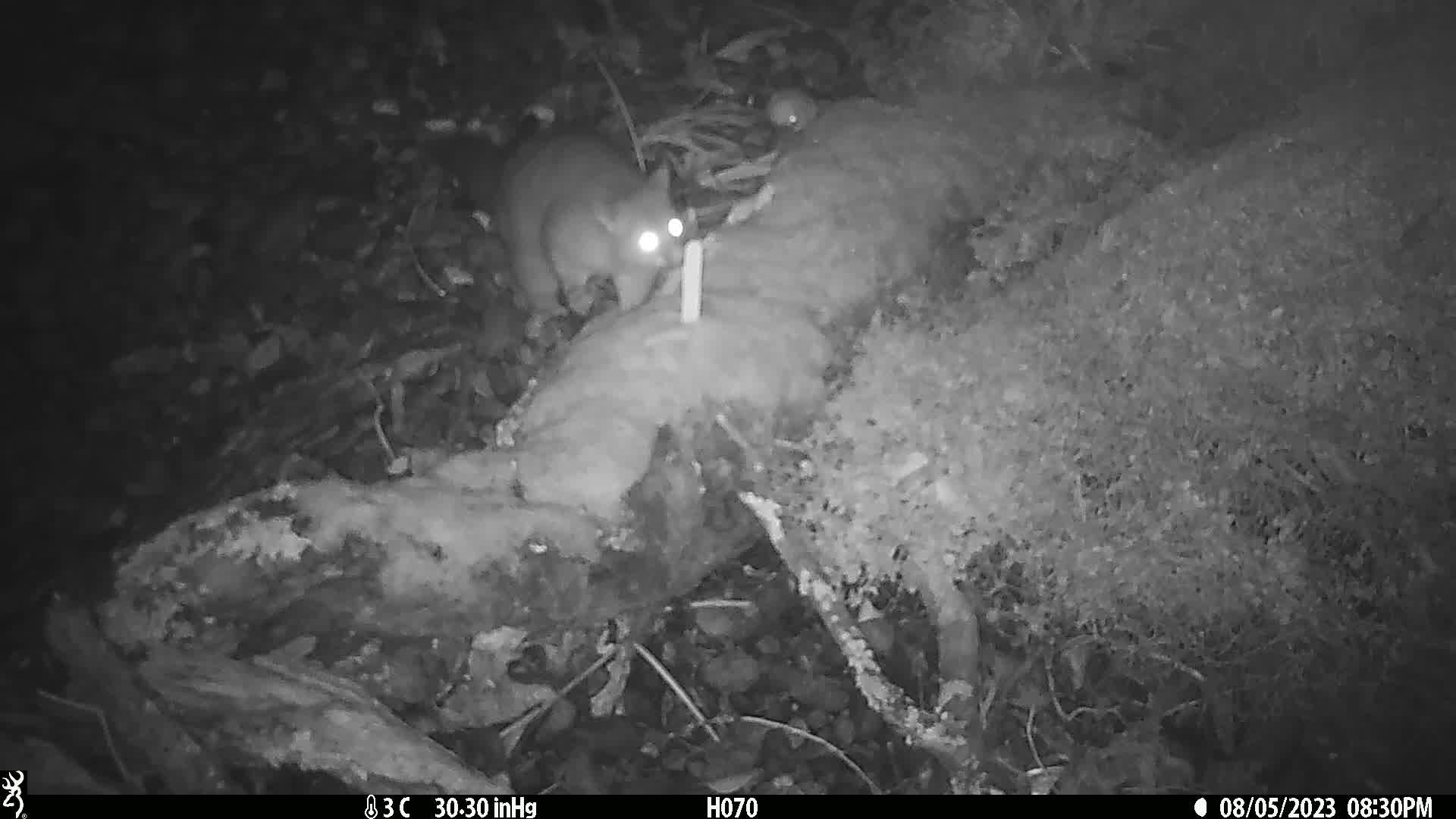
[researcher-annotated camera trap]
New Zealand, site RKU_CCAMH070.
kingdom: Animalia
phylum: Chordata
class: Mammalia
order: Diprotodontia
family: Phalangeridae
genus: Trichosurus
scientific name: Trichosurus vulpecula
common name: common brushtail possum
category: possum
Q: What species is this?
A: Possum (common brushtail possum) (Trichosurus vulpecula).